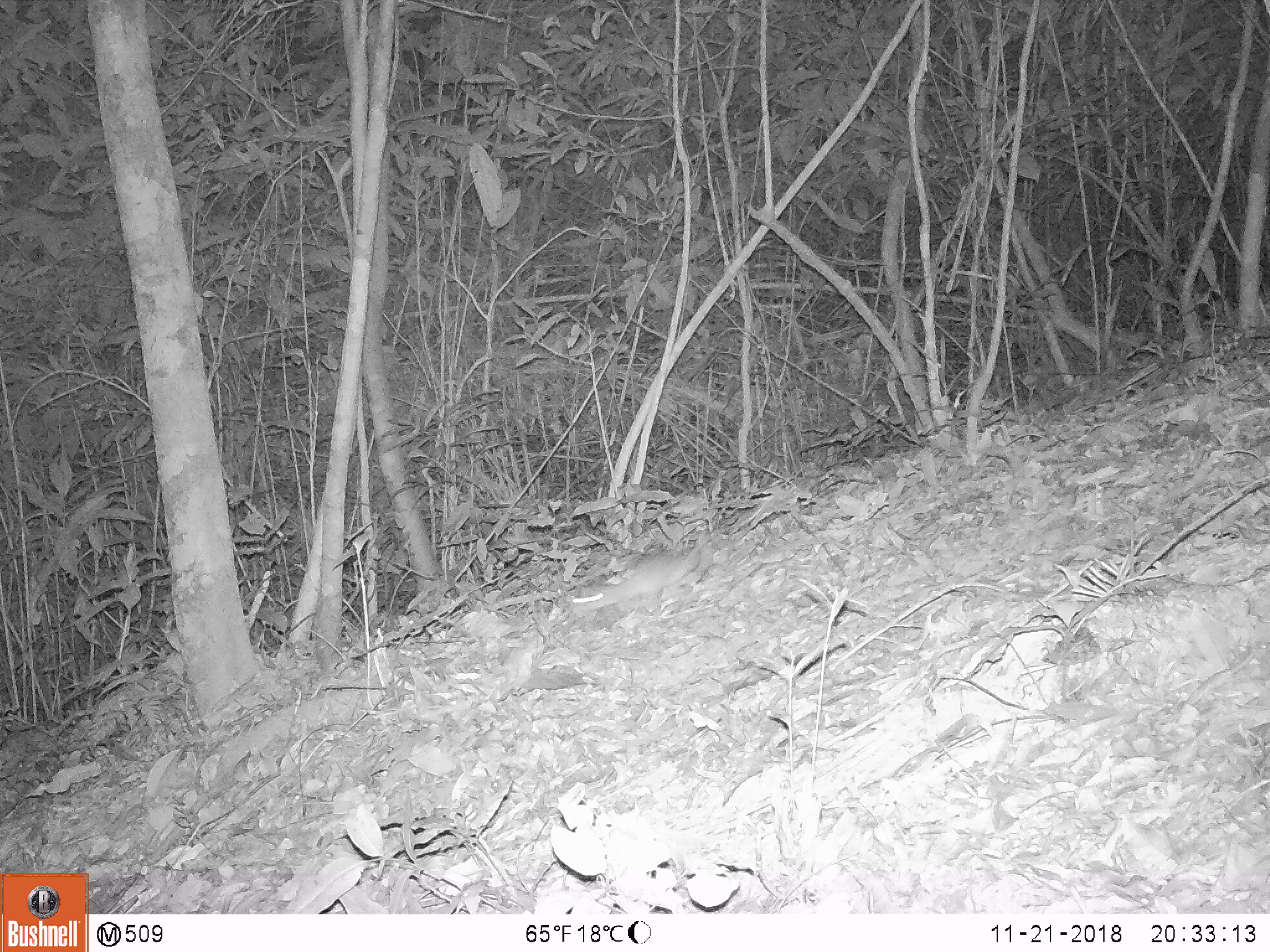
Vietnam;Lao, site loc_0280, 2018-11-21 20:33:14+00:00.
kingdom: Animalia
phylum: Chordata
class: Mammalia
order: Rodentia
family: Muridae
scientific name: Muridae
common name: old-world mice and rats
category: unidentified murid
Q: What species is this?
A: Unidentified murid (old-world mice and rats) (Muridae).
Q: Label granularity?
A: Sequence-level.